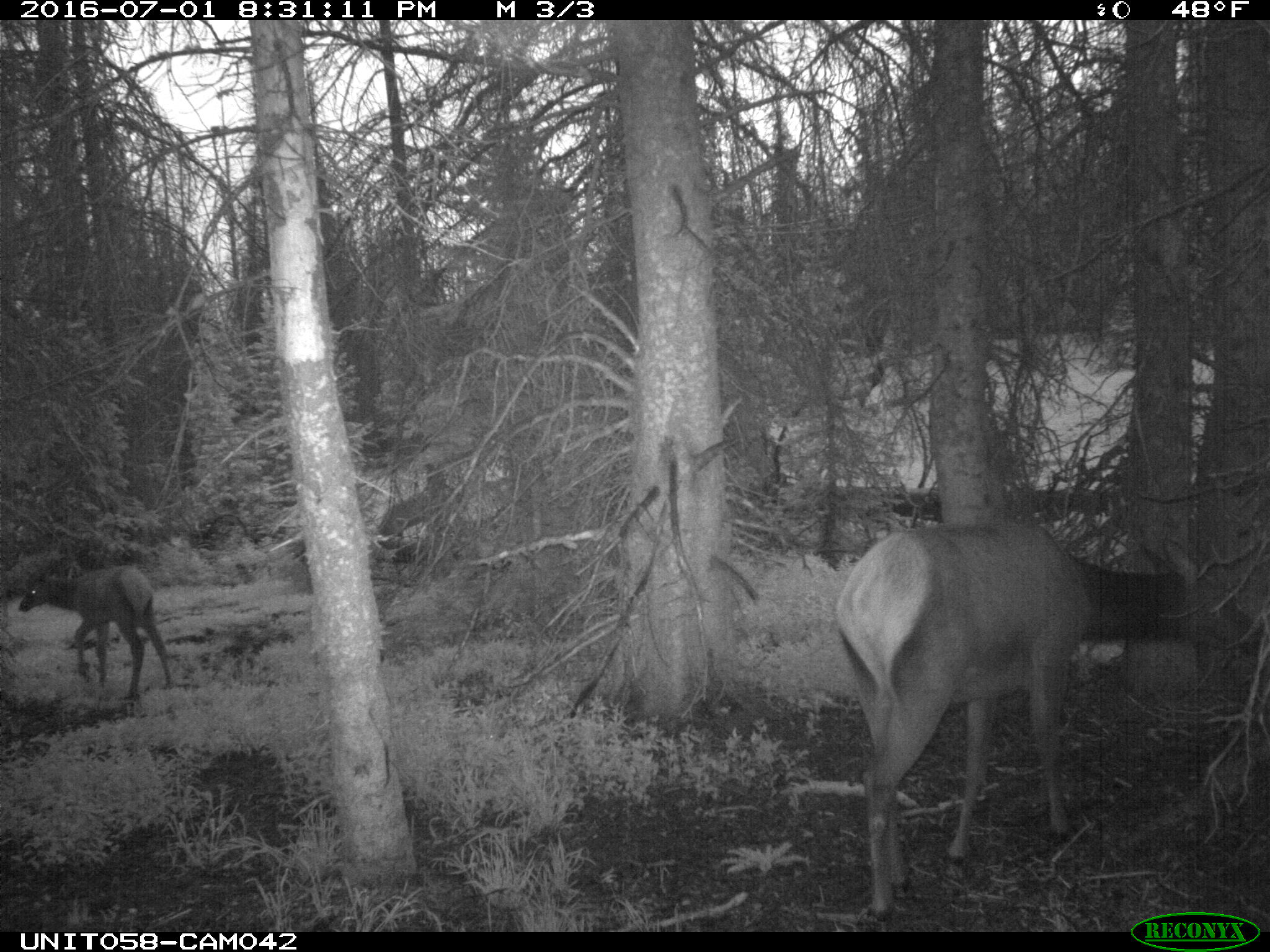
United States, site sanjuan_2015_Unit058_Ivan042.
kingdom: Animalia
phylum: Chordata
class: Mammalia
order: Artiodactyla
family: Cervidae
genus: Cervus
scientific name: Cervus elaphus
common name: red deer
Cervus elaphus (red deer).